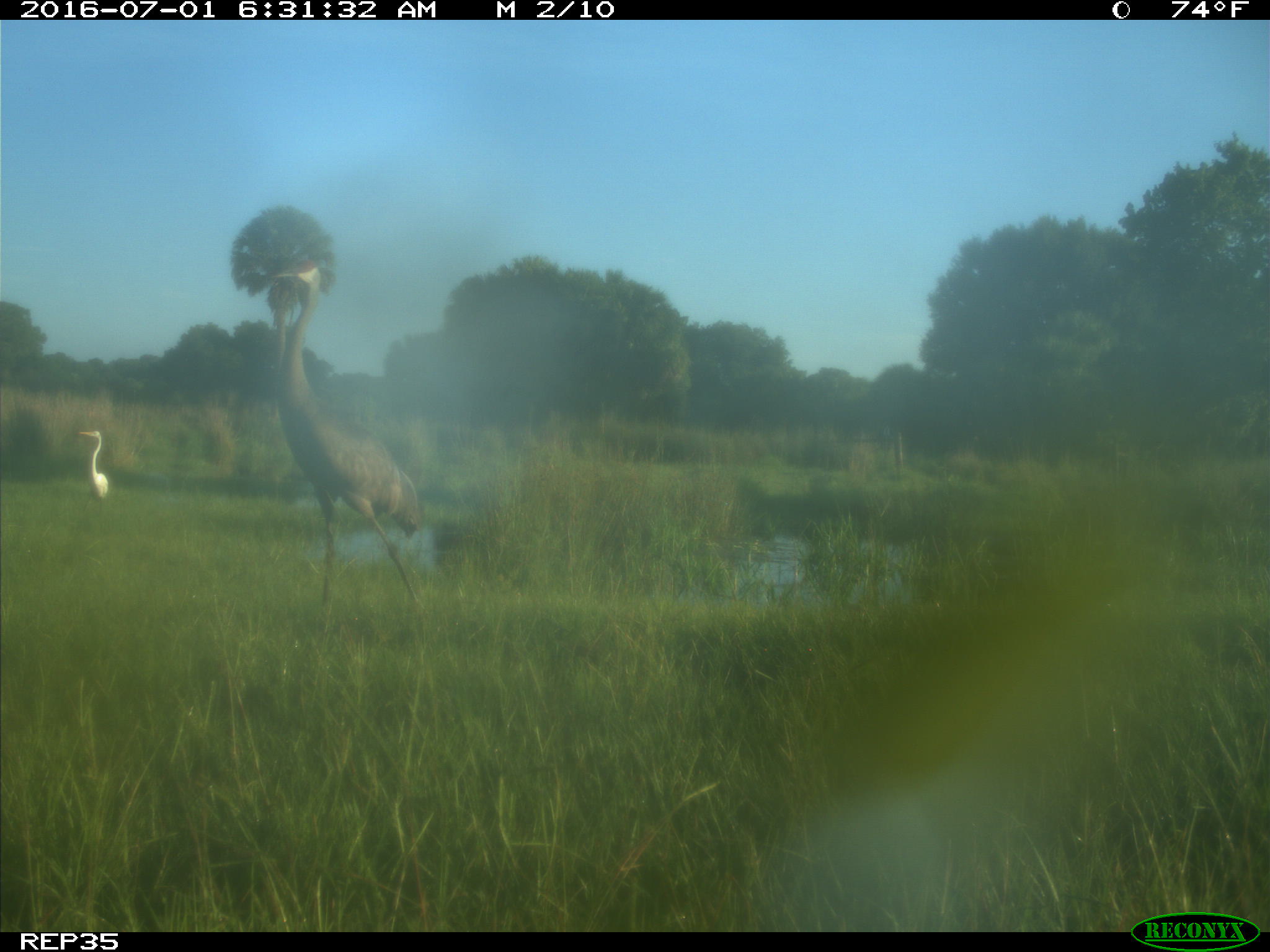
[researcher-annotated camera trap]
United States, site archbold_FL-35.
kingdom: Animalia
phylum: Chordata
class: Aves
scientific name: Aves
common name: birds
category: unidentified bird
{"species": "unidentified bird (birds) (Aves)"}